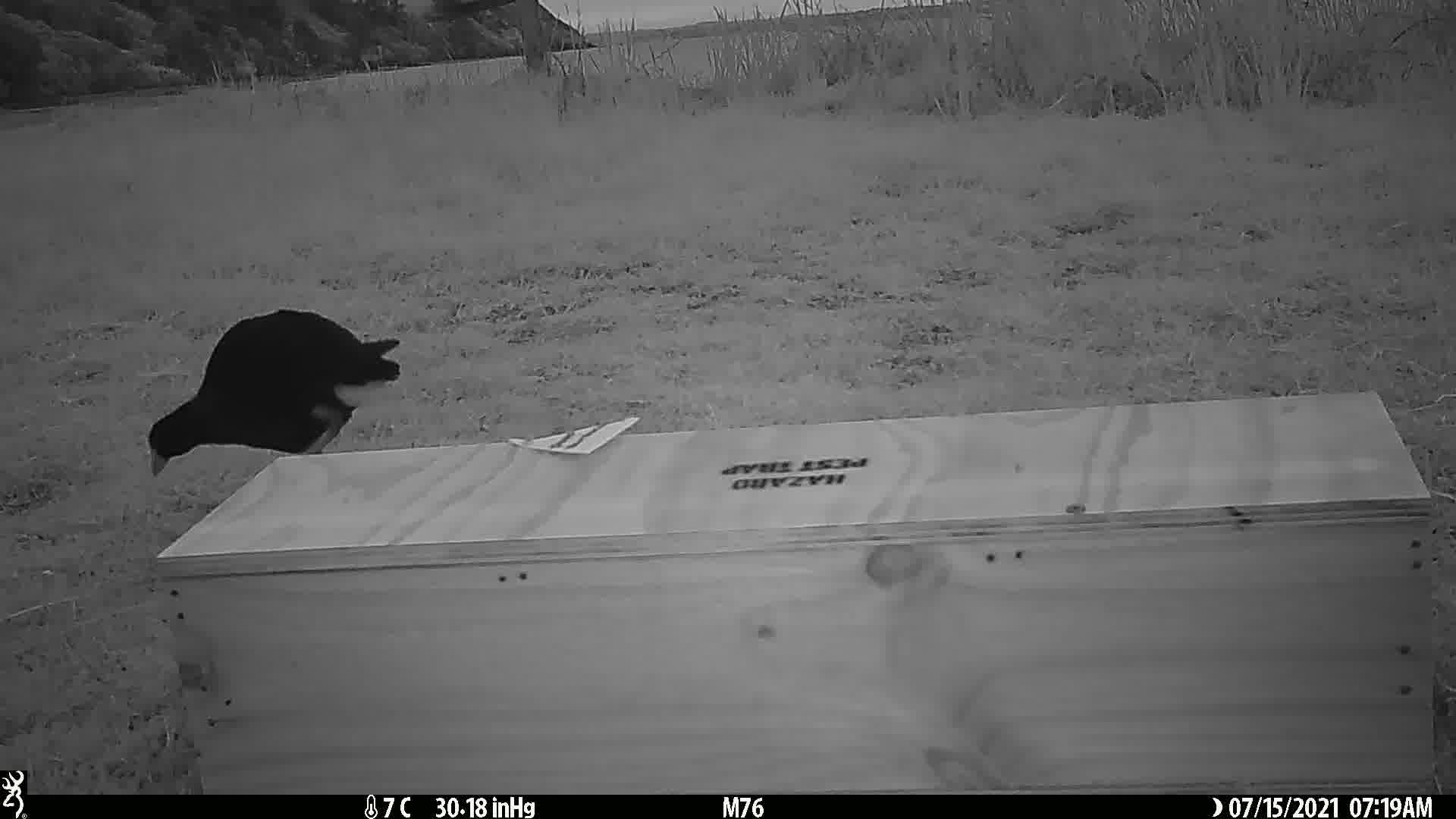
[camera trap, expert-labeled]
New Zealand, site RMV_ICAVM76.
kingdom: Animalia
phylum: Chordata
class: Aves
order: Gruiformes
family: Rallidae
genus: Porphyrio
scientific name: Porphyrio melanotus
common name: australasian swamphen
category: pukeko